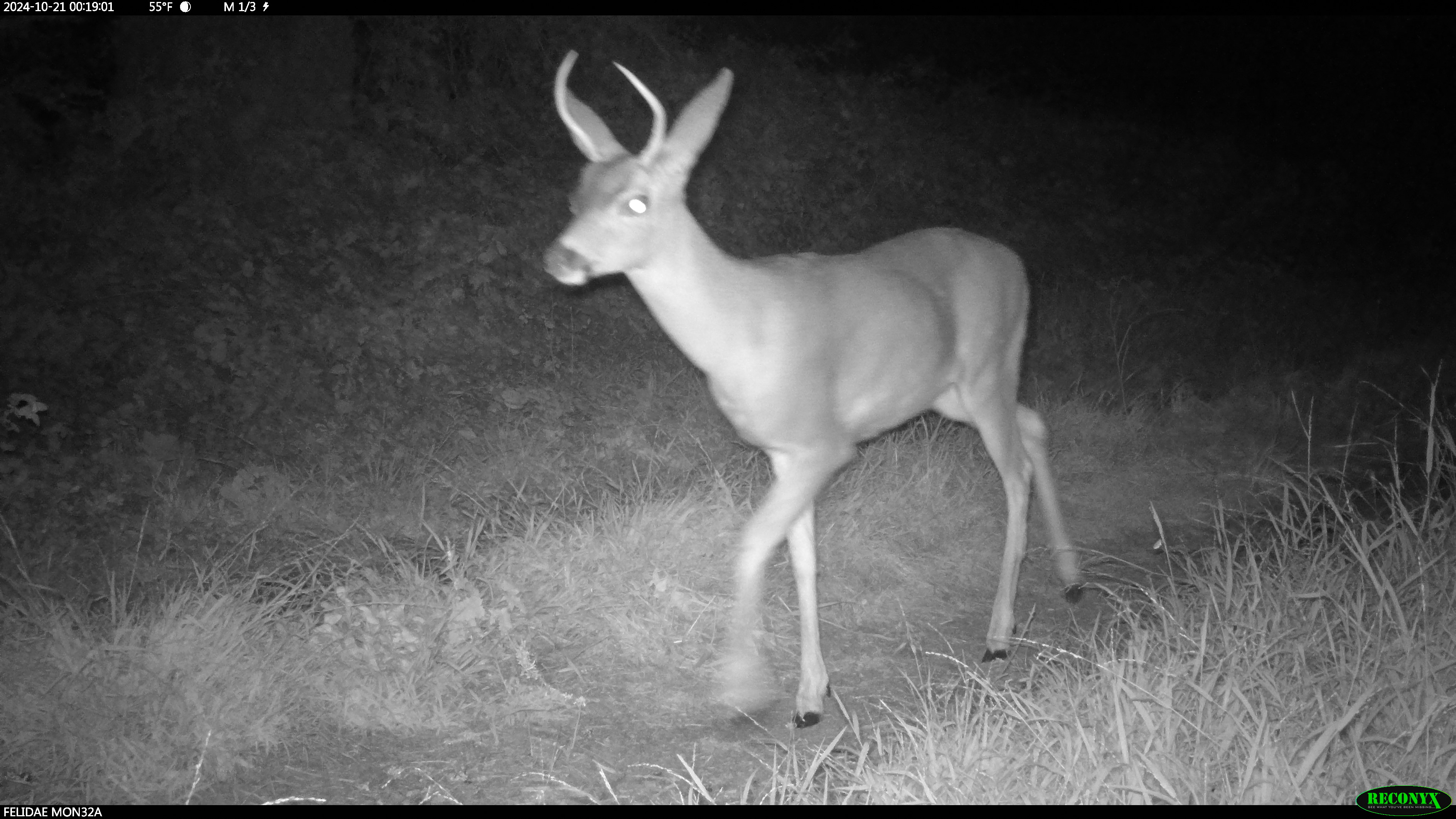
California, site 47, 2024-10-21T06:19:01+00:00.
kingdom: Animalia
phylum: Chordata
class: Mammalia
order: Artiodactyla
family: Cervidae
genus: Odocoileus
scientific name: Odocoileus hemionus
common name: mule deer